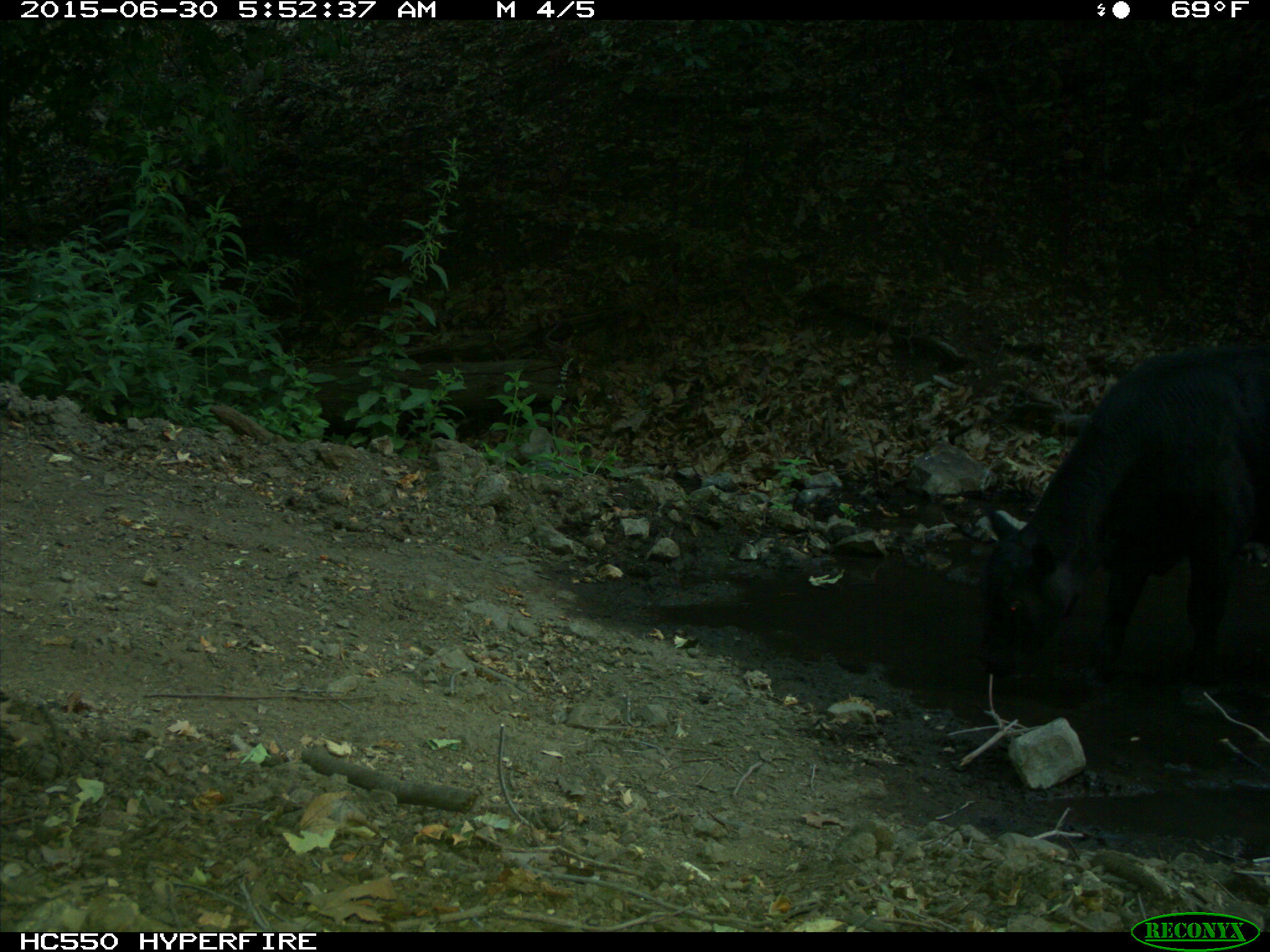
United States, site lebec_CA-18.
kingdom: Animalia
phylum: Chordata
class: Mammalia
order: Artiodactyla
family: Bovidae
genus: Bos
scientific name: Bos taurus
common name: domestic cow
Bos taurus (domestic cow).